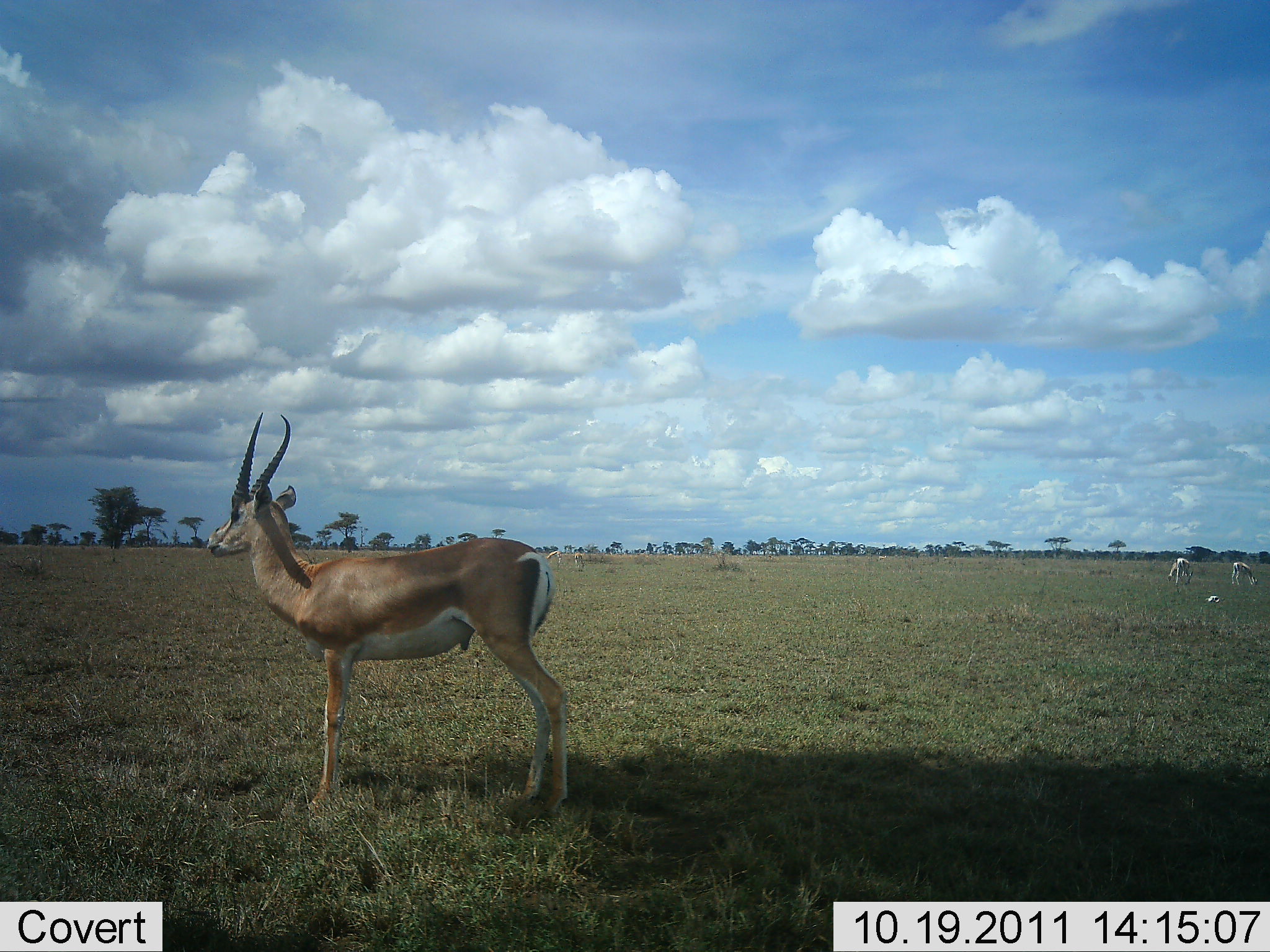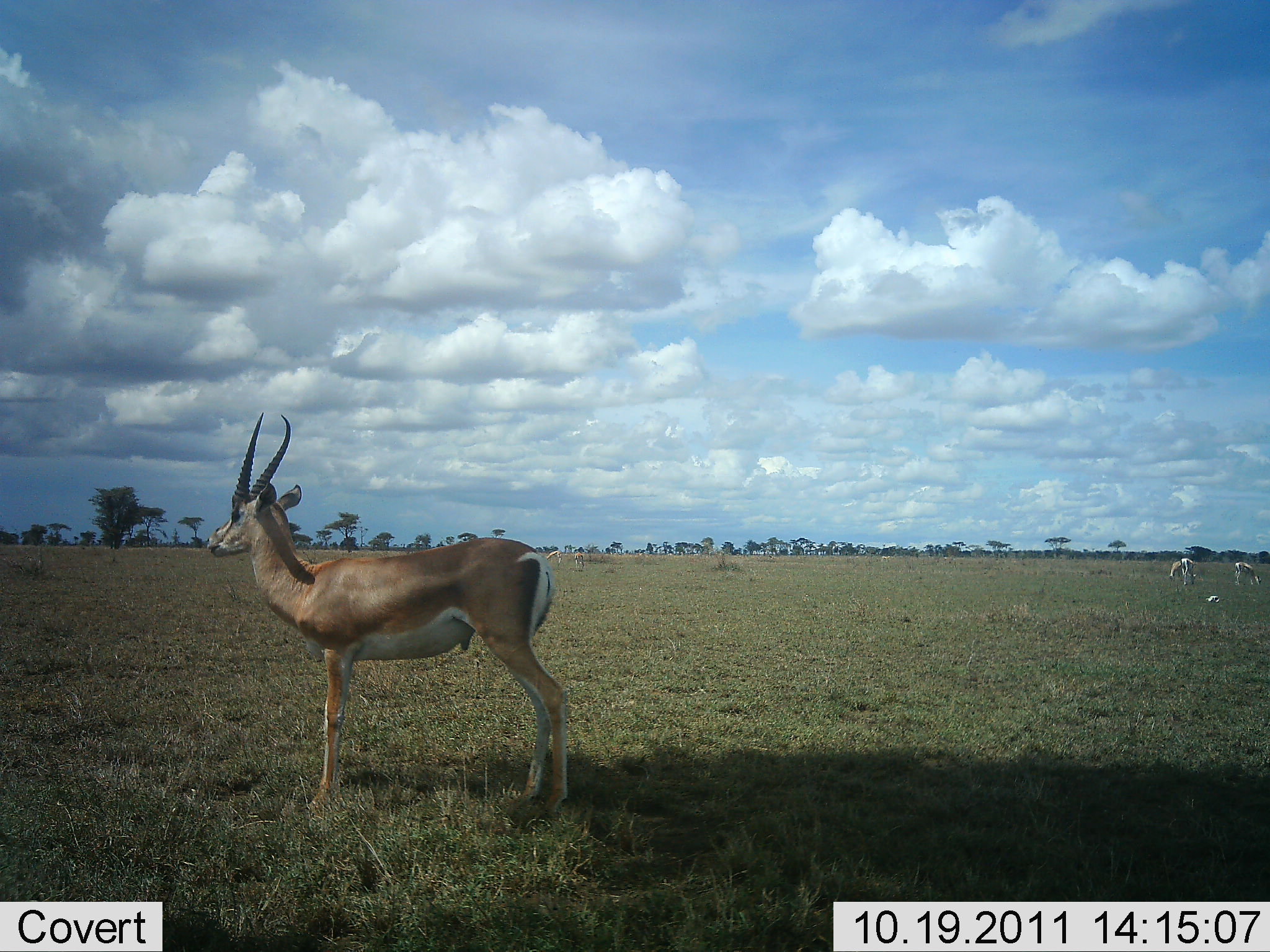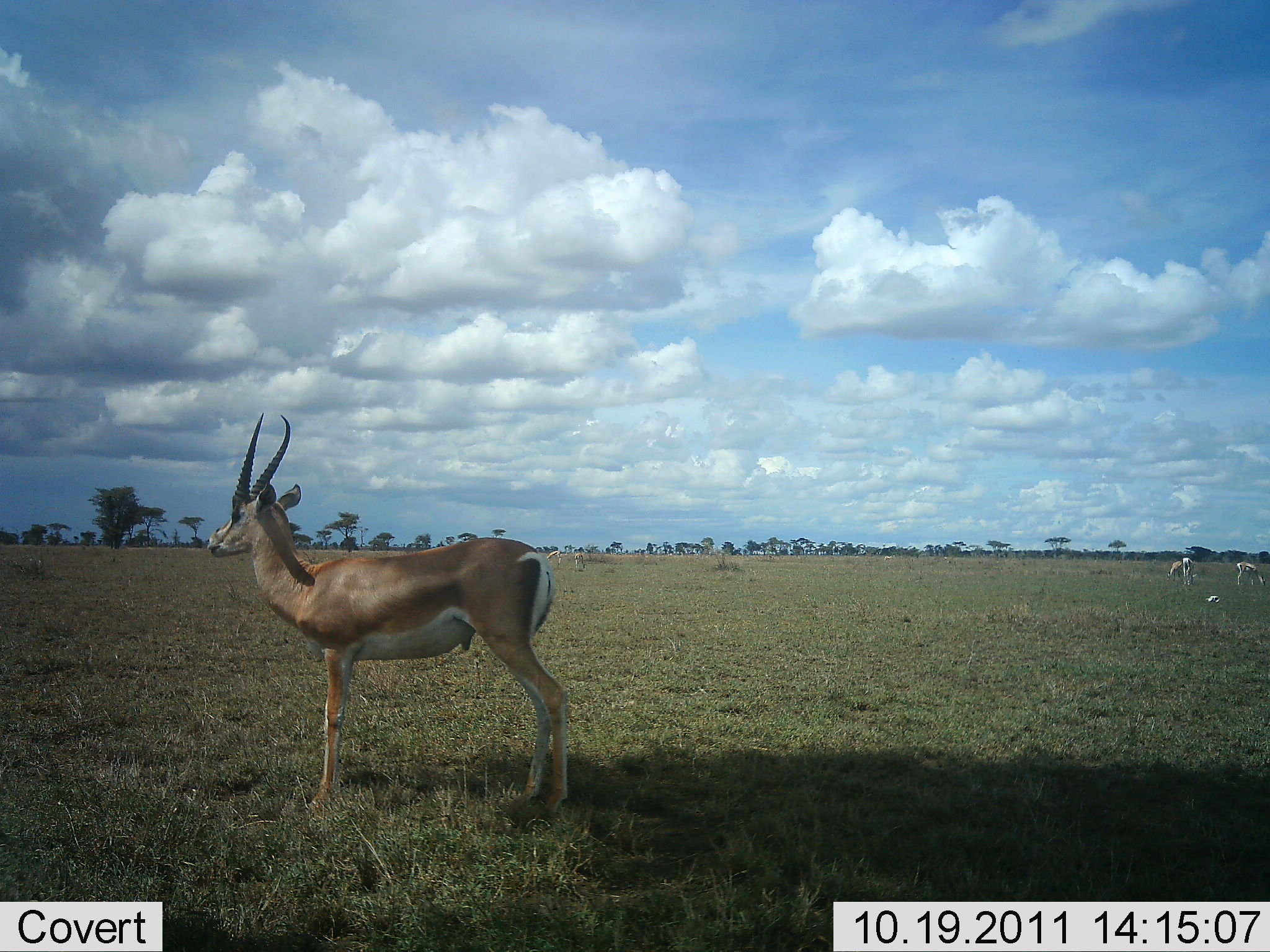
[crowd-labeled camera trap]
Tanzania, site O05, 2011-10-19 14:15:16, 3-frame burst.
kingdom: Animalia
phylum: Chordata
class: Mammalia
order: Artiodactyla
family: Bovidae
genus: Nanger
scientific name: Nanger granti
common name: grant's gazelle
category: gazellegrants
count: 1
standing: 100%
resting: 8%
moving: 0%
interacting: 0%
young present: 0%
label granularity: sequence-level